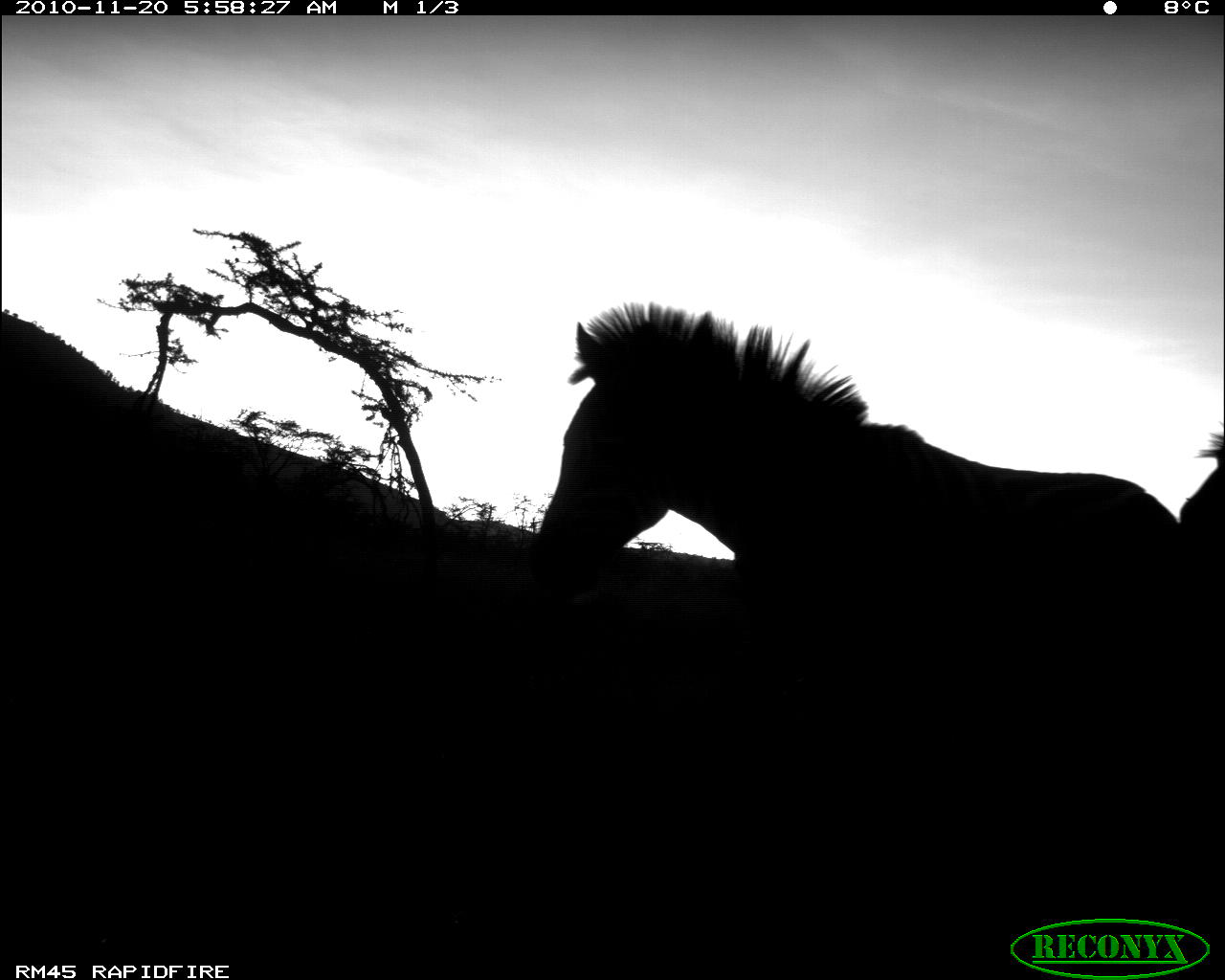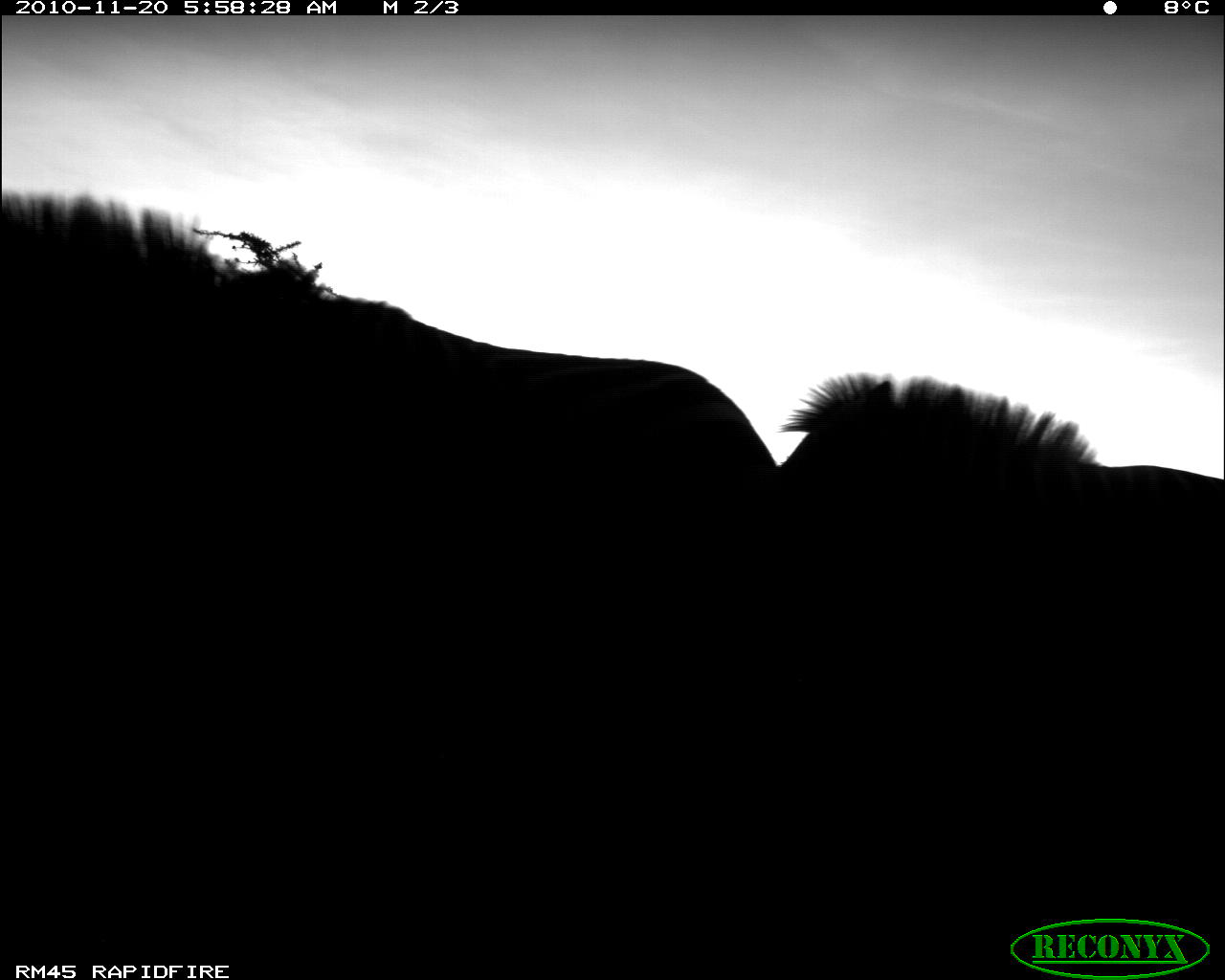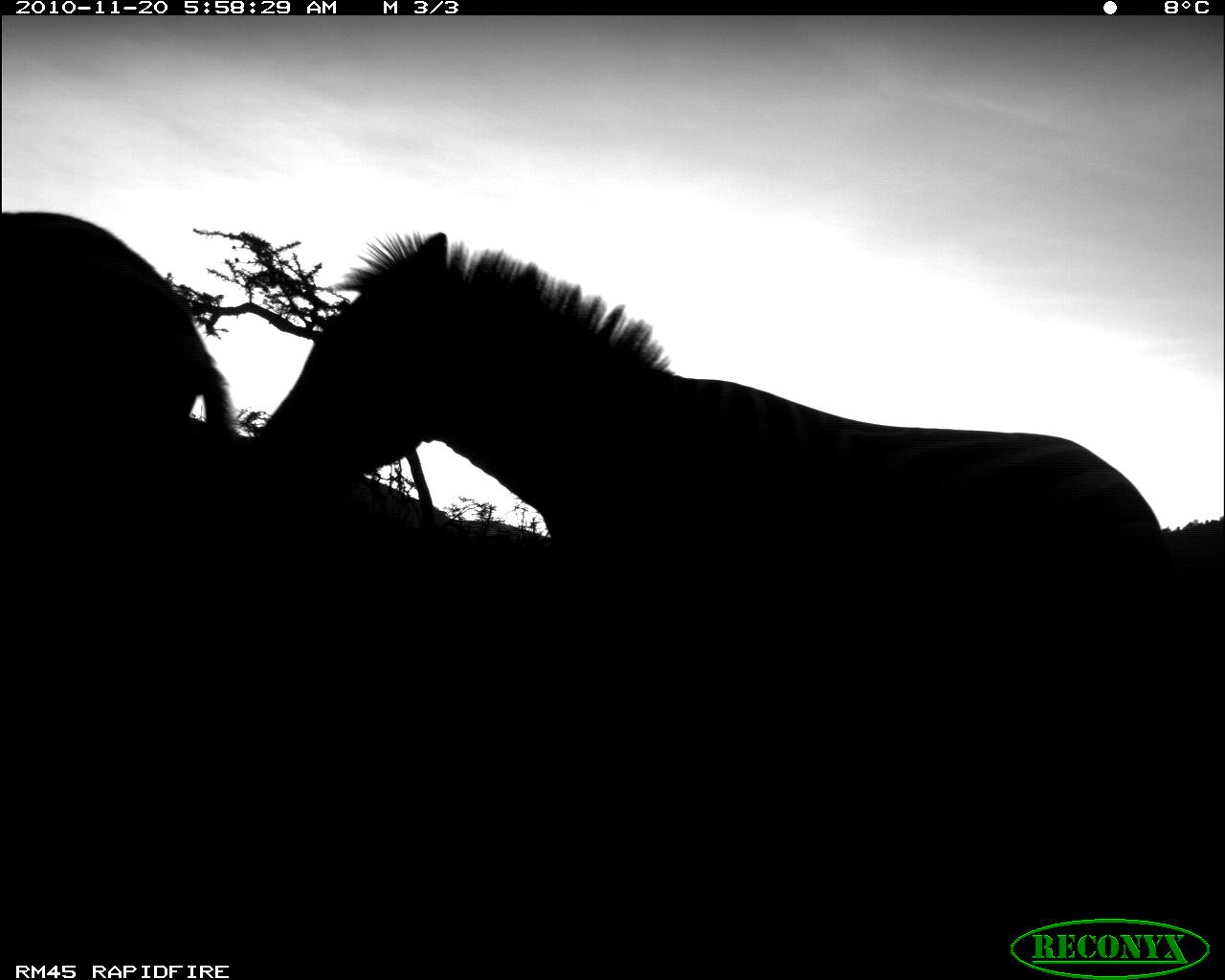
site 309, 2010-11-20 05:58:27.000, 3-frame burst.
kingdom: Animalia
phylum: Chordata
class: Mammalia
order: Perissodactyla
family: Equidae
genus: Equus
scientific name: Equus quagga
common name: plains zebra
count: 2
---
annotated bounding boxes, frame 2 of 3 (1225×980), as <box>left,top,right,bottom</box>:
equus quagga: <box>0,187,780,685</box>; <box>777,372,1225,706</box>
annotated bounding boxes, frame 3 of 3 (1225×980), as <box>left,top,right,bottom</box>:
equus quagga: <box>231,225,1168,741</box>; <box>0,204,242,513</box>